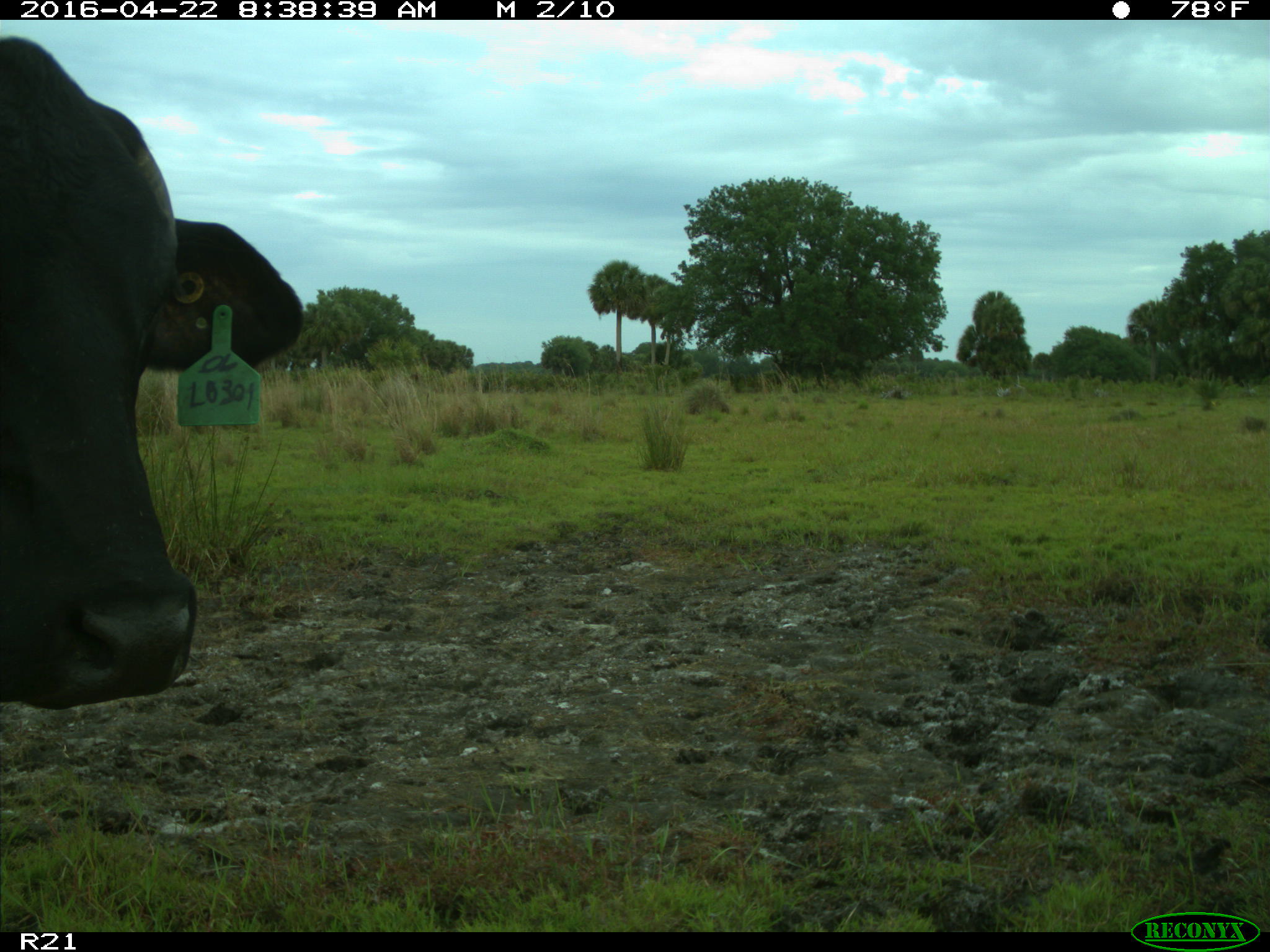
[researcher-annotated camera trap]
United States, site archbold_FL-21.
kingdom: Animalia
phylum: Chordata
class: Mammalia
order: Artiodactyla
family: Bovidae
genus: Bos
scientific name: Bos taurus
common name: domestic cow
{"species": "Bos taurus (domestic cow)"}